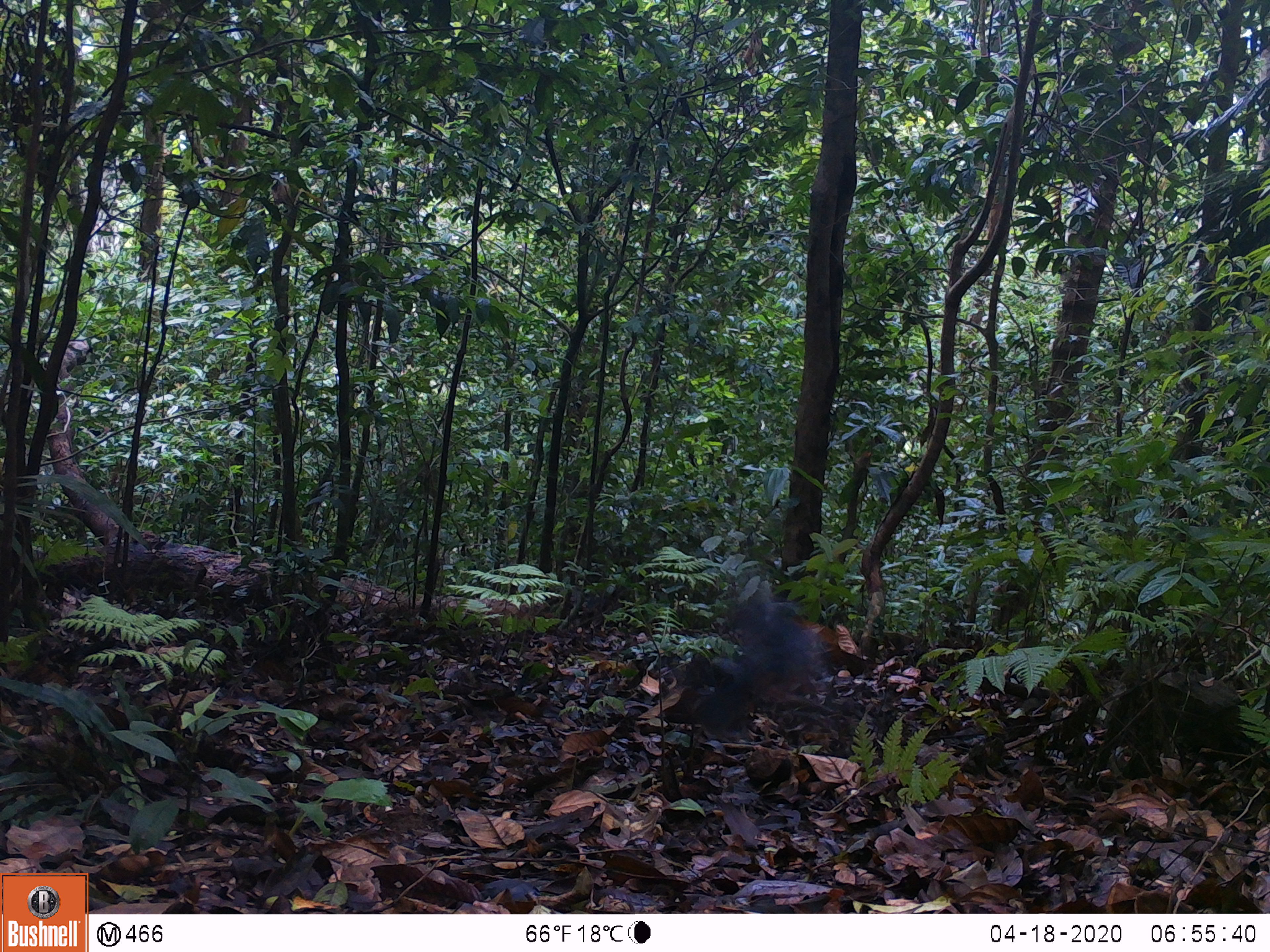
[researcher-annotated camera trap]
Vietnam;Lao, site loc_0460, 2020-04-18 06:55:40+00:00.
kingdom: Animalia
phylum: Chordata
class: Mammalia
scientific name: Mammalia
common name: mammal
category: unidentified small mammal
Unidentified small mammal (mammal) (Mammalia). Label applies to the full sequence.